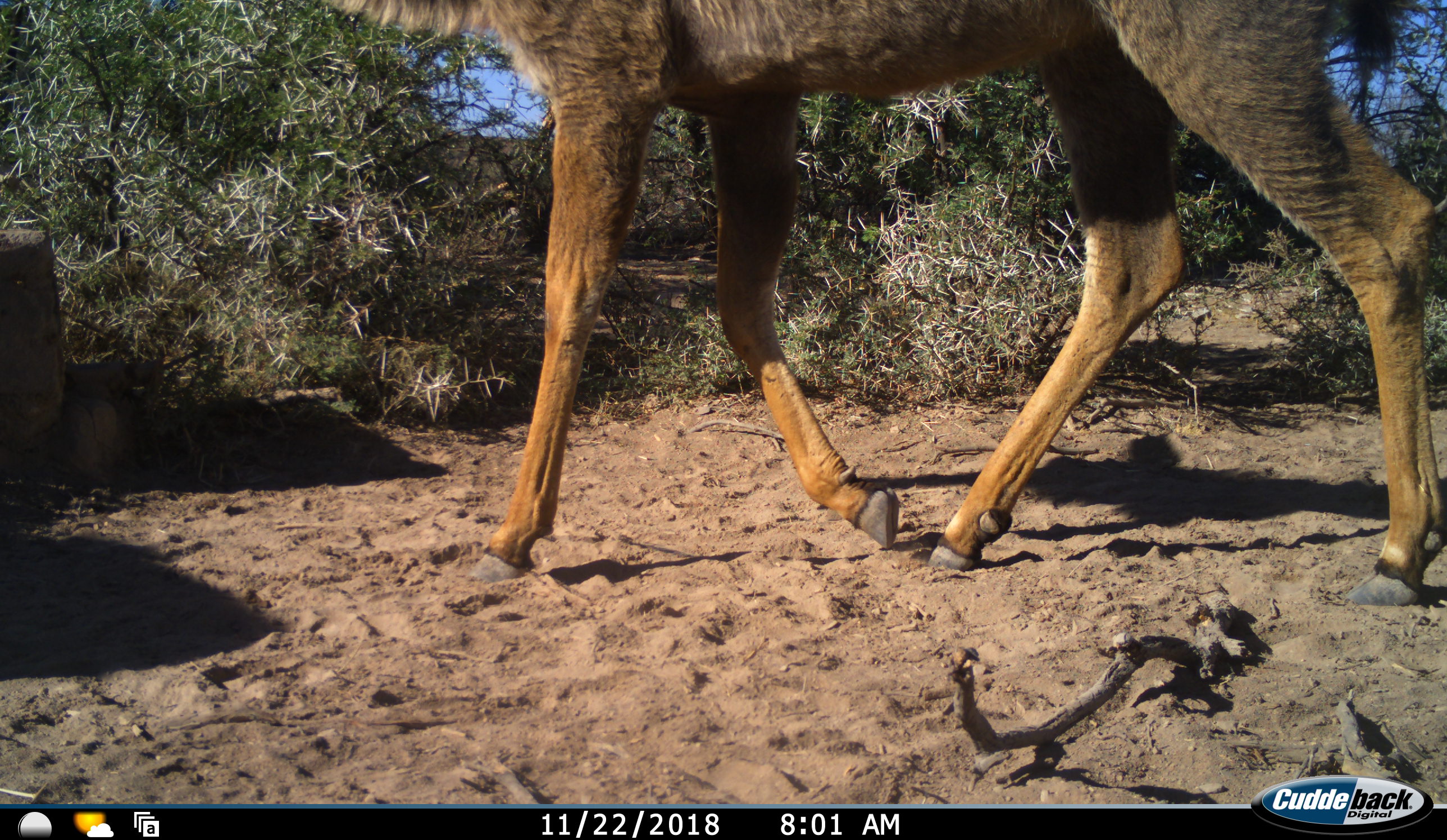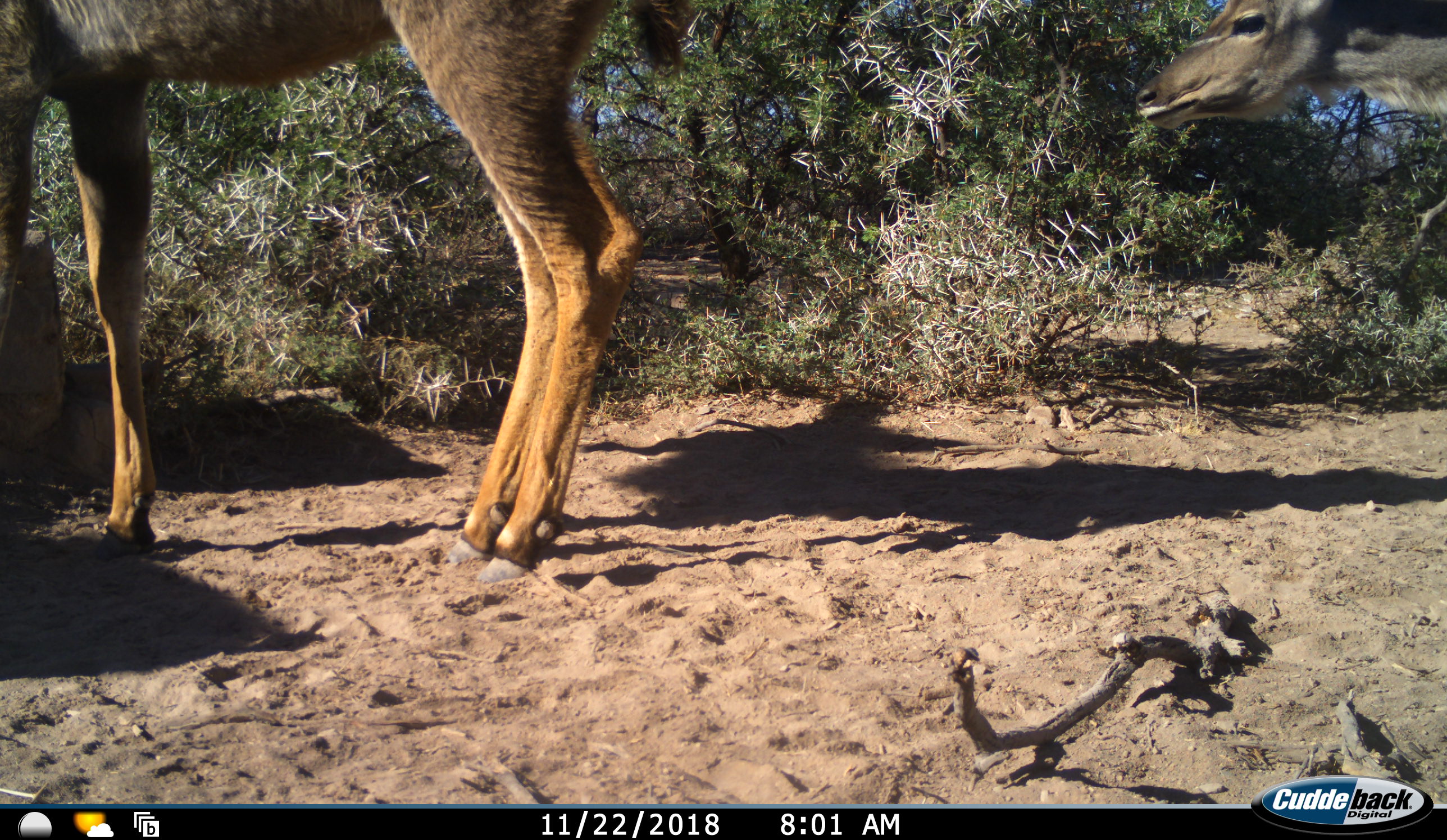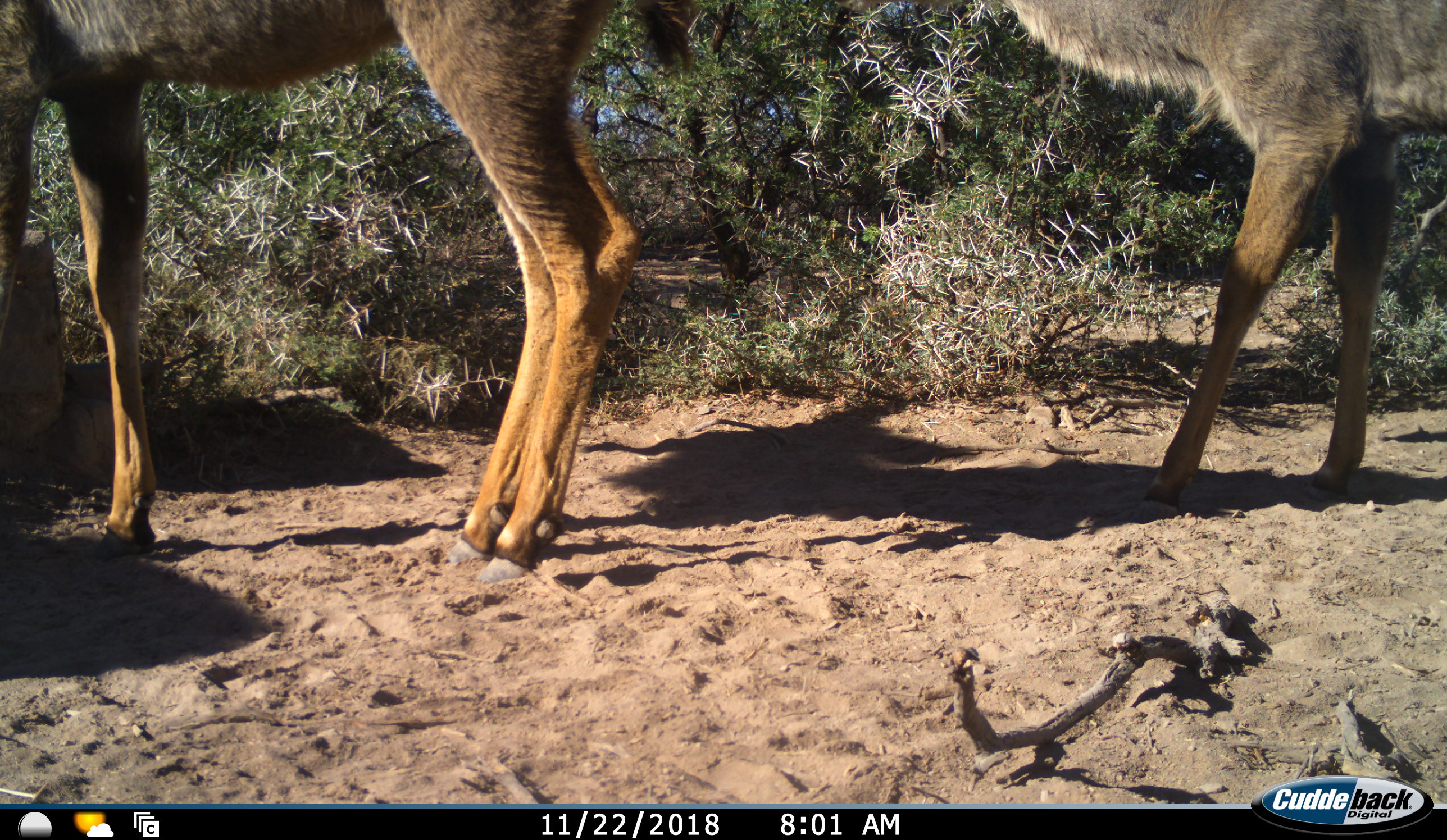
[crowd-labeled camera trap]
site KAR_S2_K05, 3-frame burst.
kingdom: Animalia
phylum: Chordata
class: Mammalia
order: Artiodactyla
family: Bovidae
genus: Tragelaphus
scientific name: Tragelaphus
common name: kudu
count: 2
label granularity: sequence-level